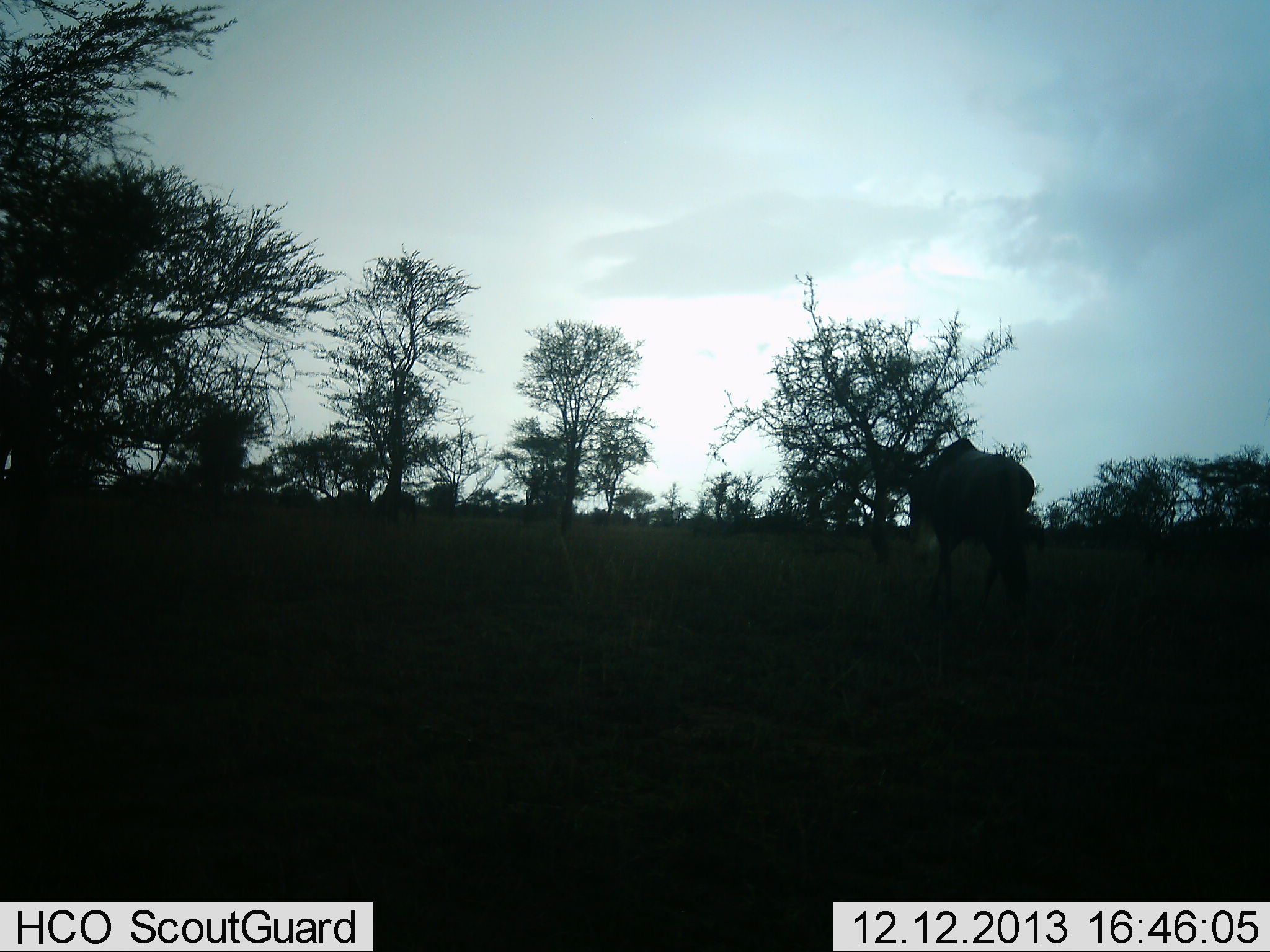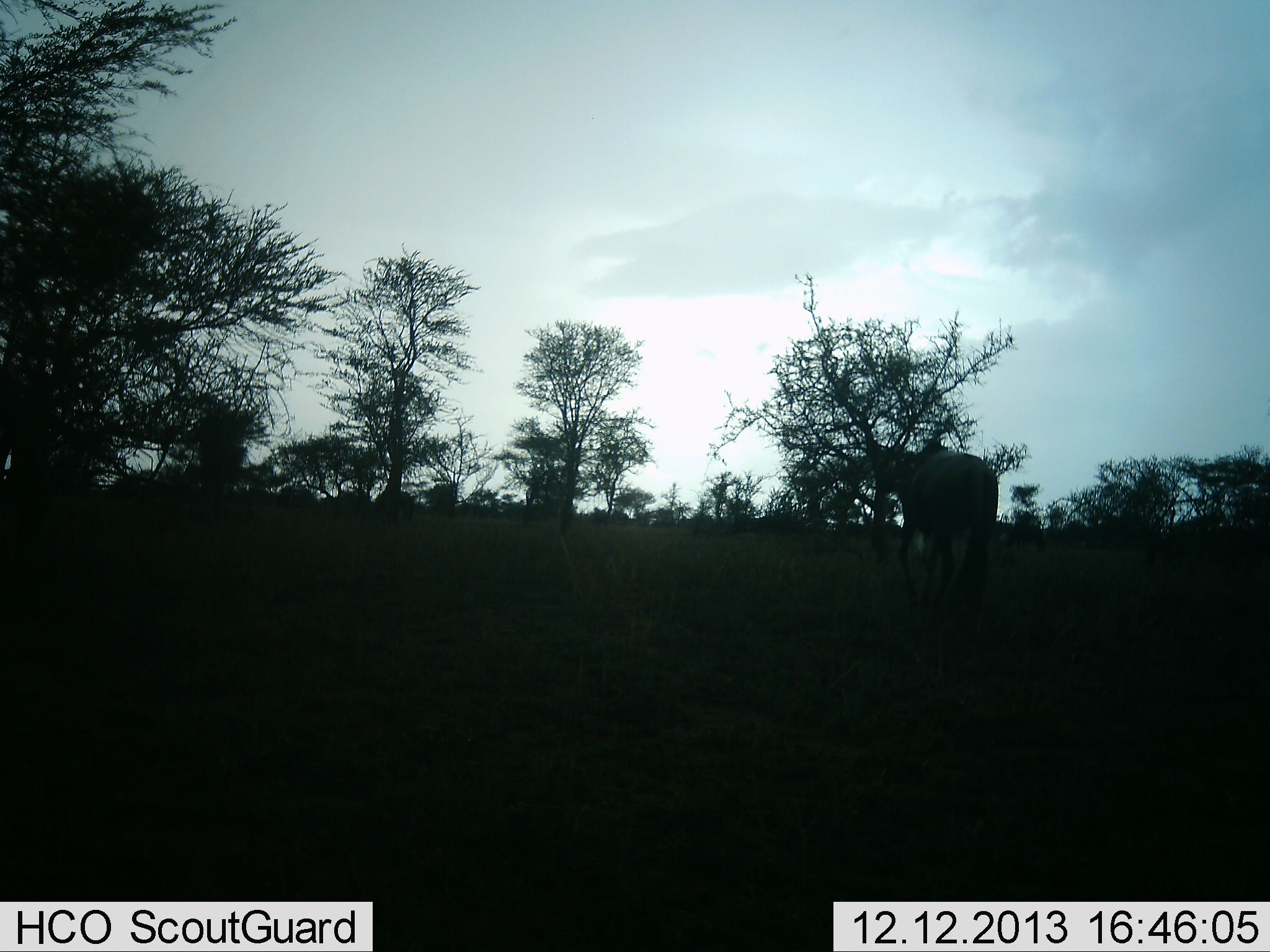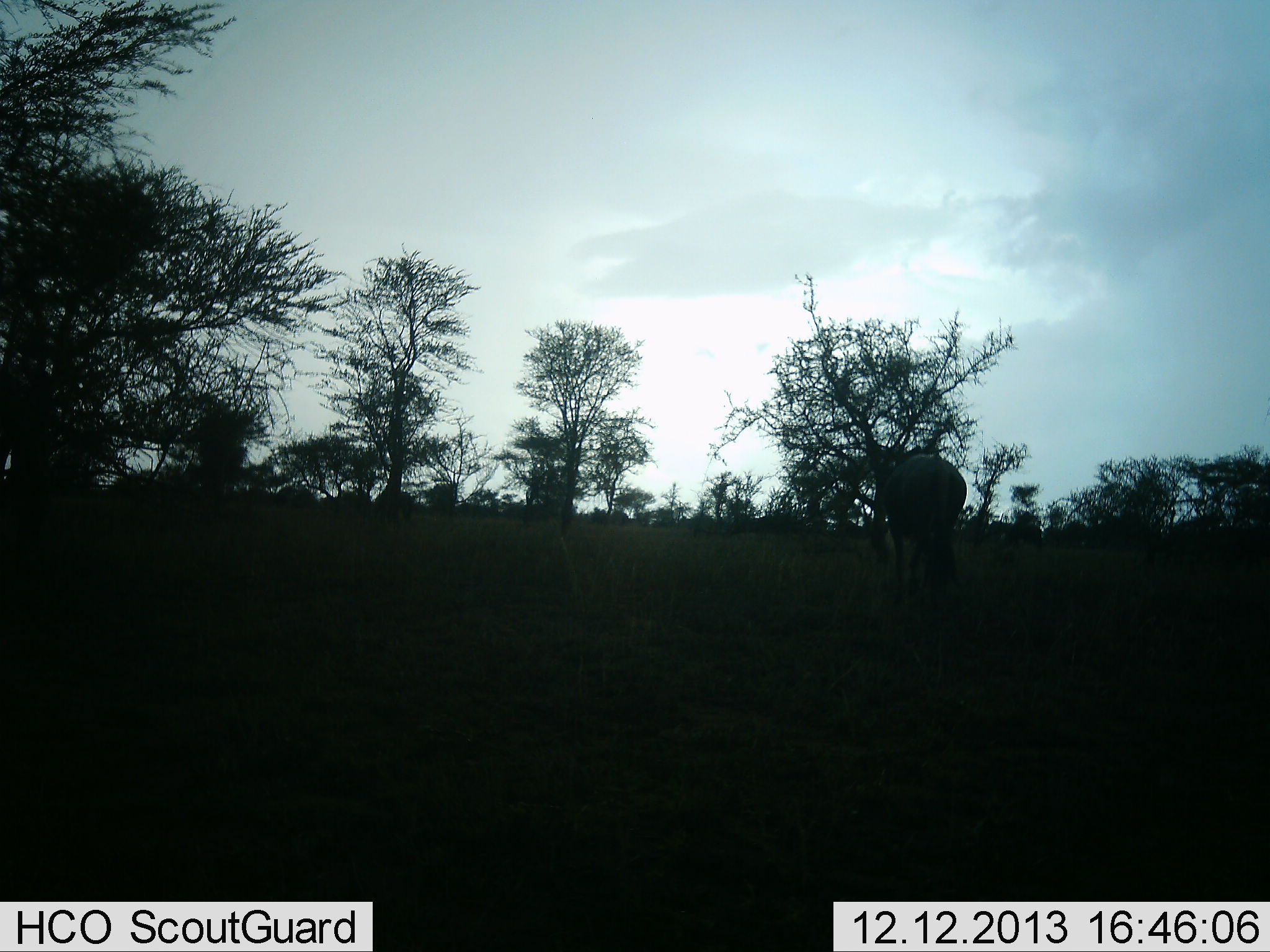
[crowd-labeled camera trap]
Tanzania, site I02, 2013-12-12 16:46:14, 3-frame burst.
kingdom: Animalia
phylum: Chordata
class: Mammalia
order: Artiodactyla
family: Bovidae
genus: Connochaetes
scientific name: Connochaetes taurinus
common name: blue wildebeest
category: wildebeest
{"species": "wildebeest (blue wildebeest) (Connochaetes taurinus)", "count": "1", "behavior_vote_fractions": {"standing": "30%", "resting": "0%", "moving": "90%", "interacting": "0%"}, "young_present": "0%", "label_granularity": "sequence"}